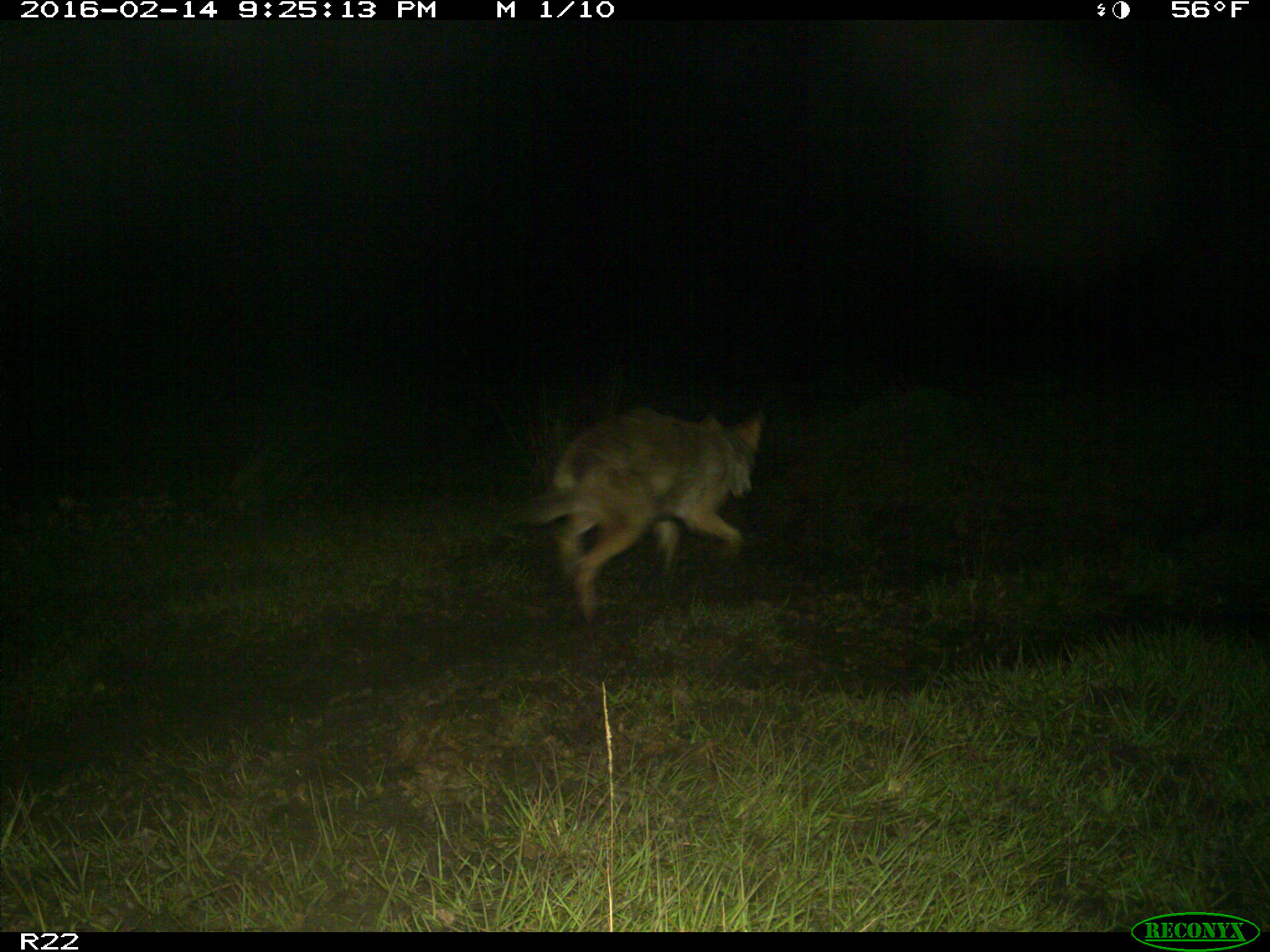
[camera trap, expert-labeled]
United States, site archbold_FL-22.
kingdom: Animalia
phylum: Chordata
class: Mammalia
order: Carnivora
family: Canidae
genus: Canis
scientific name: Canis latrans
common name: coyote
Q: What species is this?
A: Canis latrans (coyote).